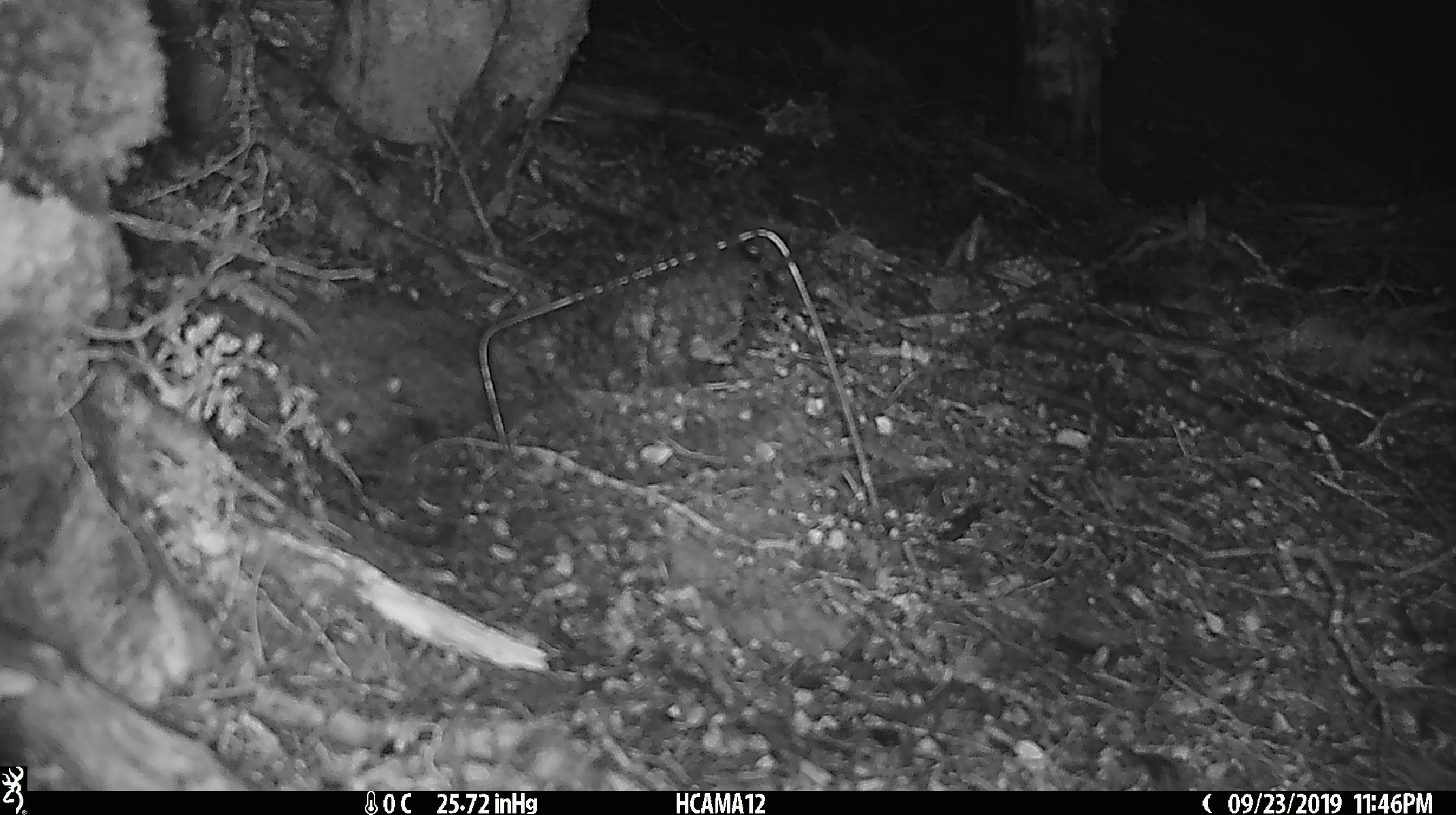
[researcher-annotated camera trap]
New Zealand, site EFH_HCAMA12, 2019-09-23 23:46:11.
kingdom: Animalia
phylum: Chordata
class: Mammalia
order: Rodentia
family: Muridae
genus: Mus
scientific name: Mus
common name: mouse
Mouse (Mus).